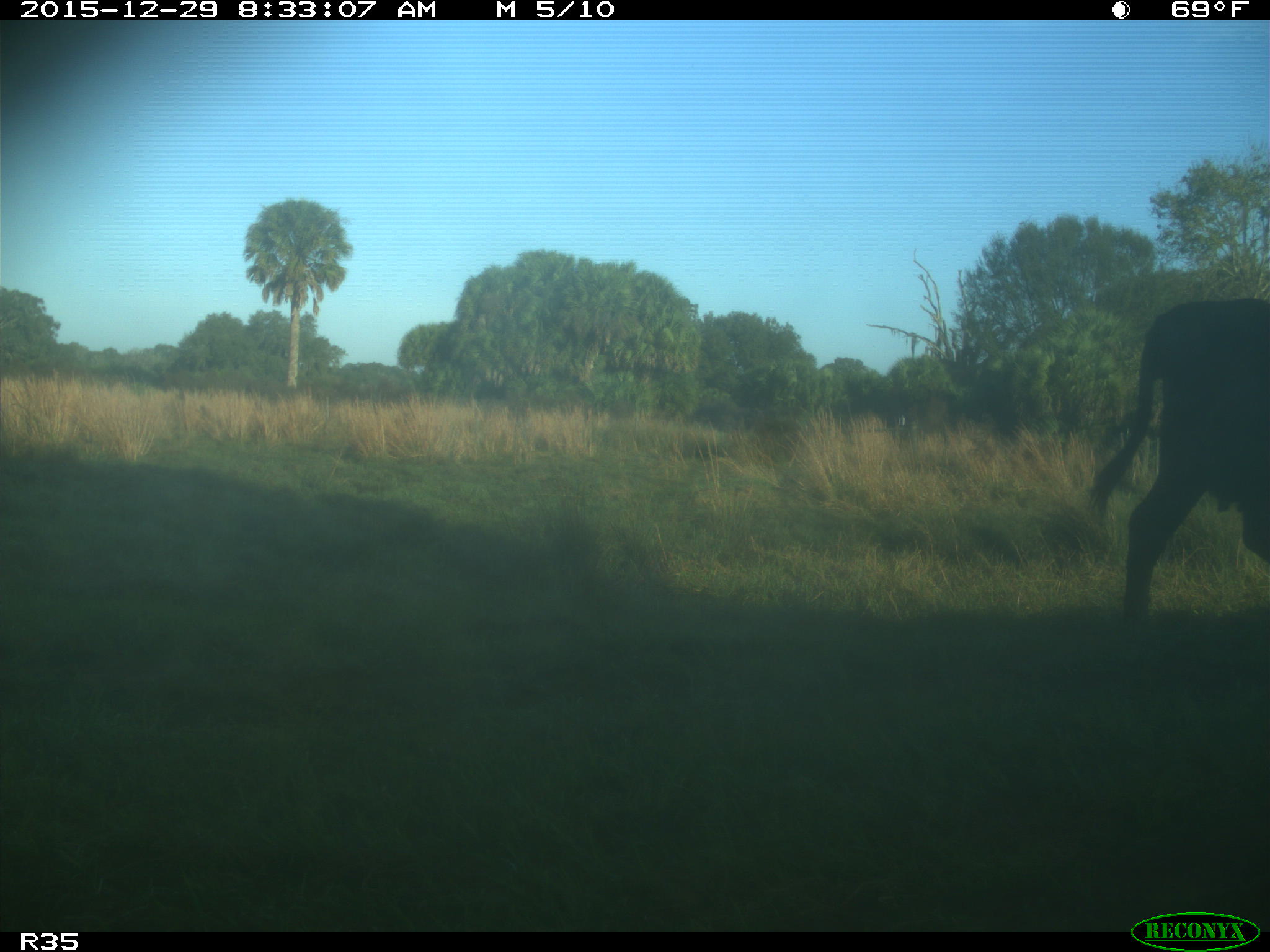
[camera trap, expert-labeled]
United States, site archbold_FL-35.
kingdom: Animalia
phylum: Chordata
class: Mammalia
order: Artiodactyla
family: Bovidae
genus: Bos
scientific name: Bos taurus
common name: domestic cow